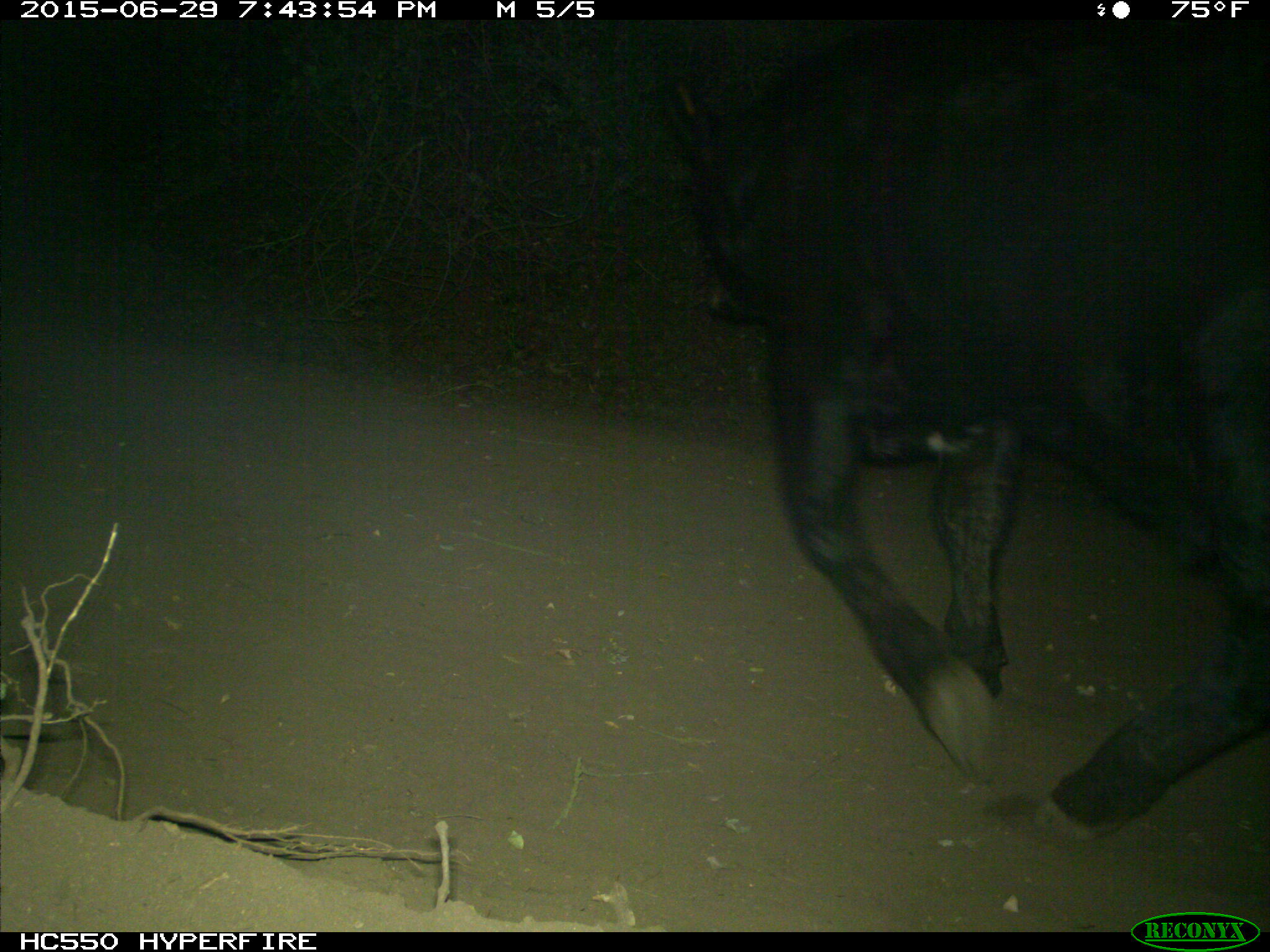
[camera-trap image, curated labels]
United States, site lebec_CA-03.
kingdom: Animalia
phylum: Chordata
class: Mammalia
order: Artiodactyla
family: Bovidae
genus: Bos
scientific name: Bos taurus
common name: domestic cow